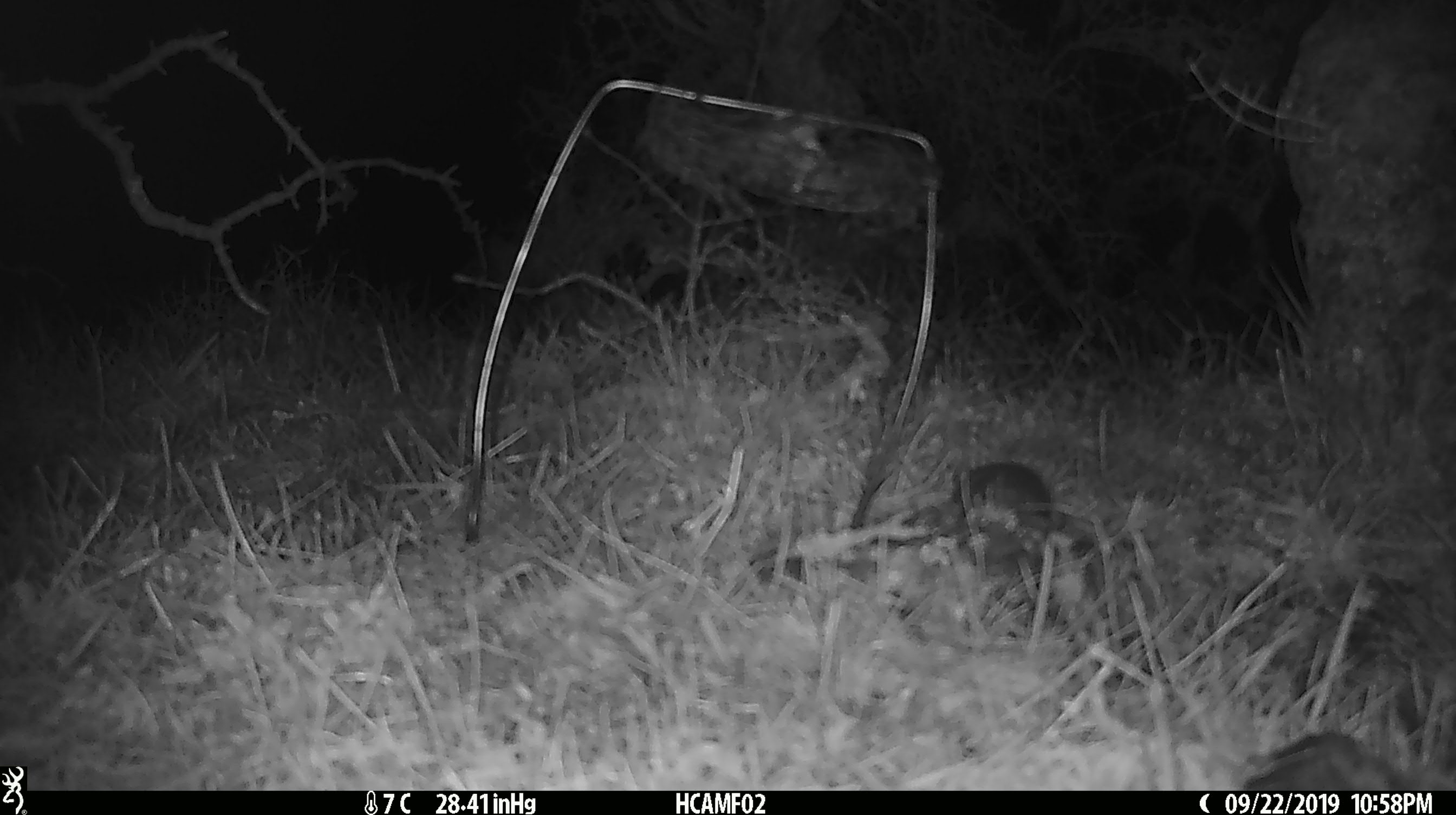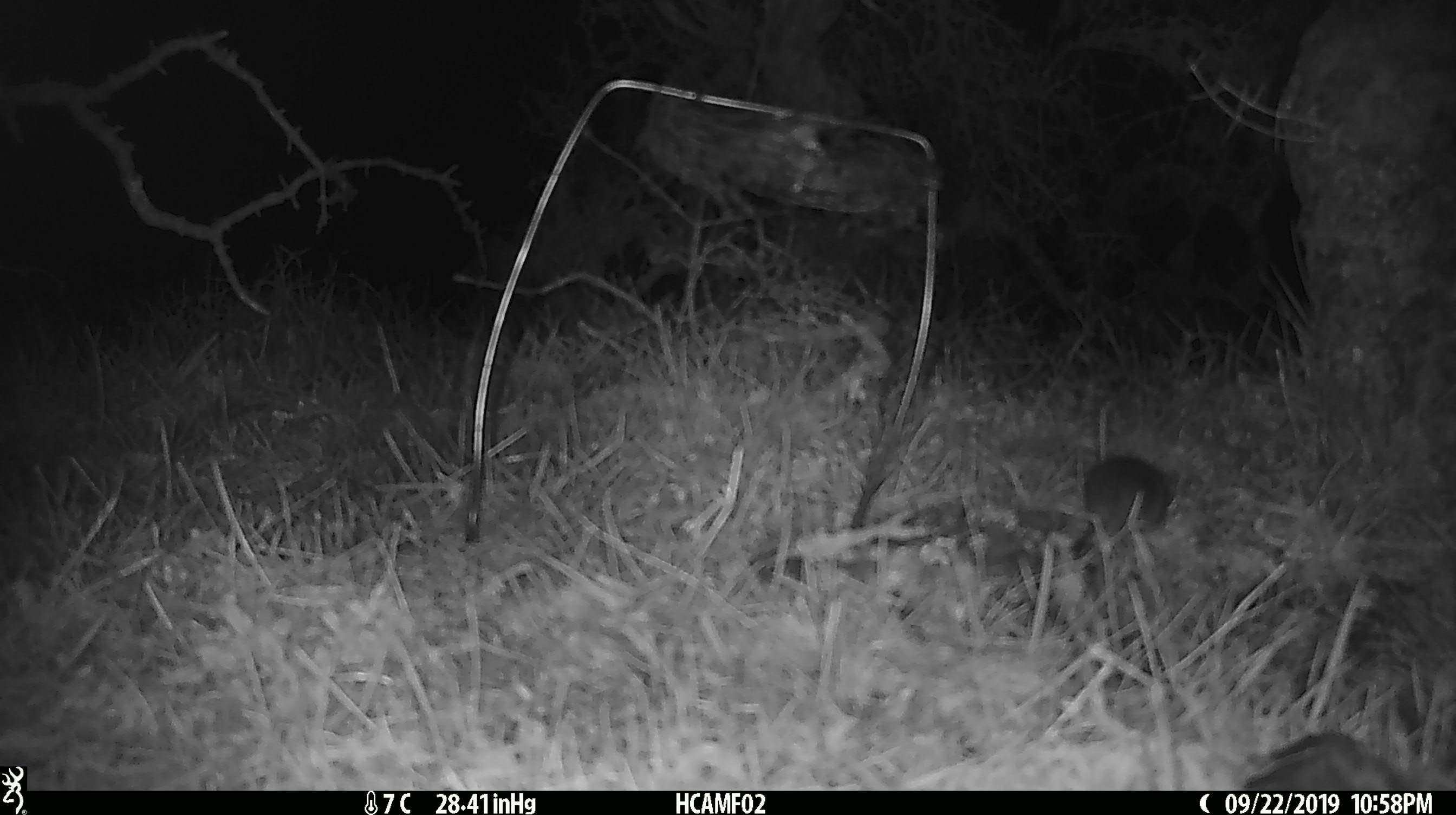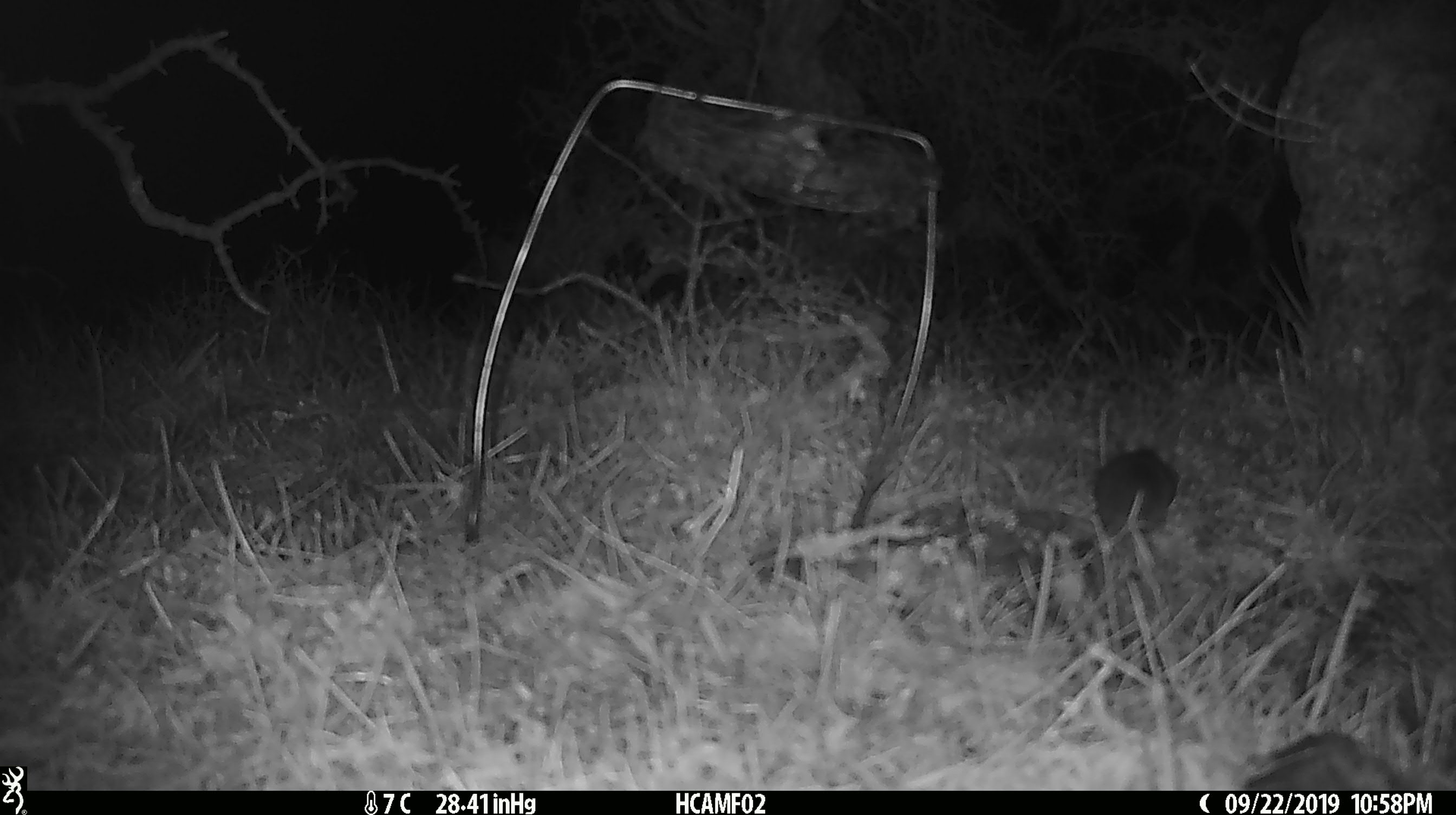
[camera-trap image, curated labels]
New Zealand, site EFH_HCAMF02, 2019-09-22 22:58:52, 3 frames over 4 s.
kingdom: Animalia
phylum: Chordata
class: Mammalia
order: Rodentia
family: Muridae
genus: Mus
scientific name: Mus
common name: mouse